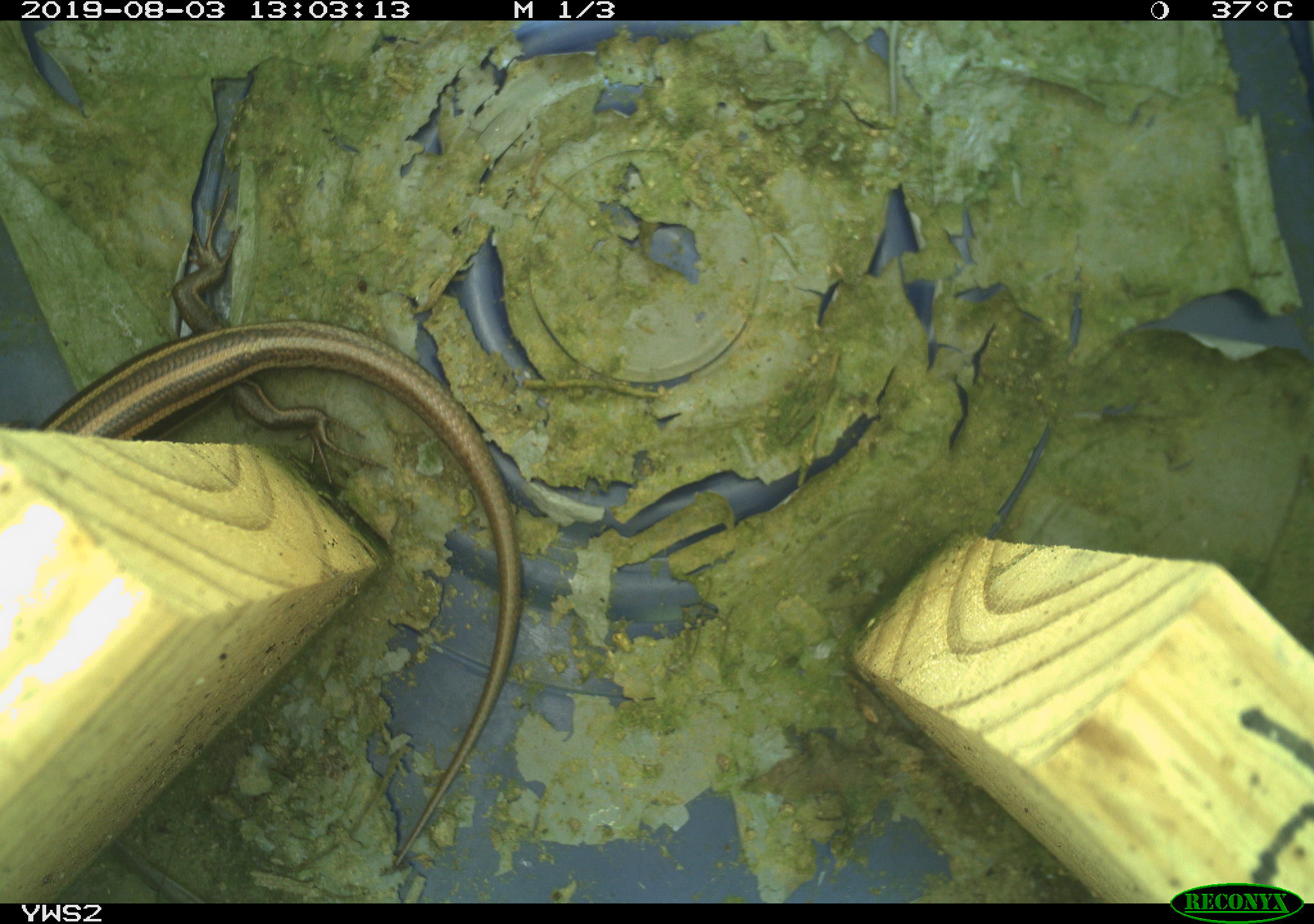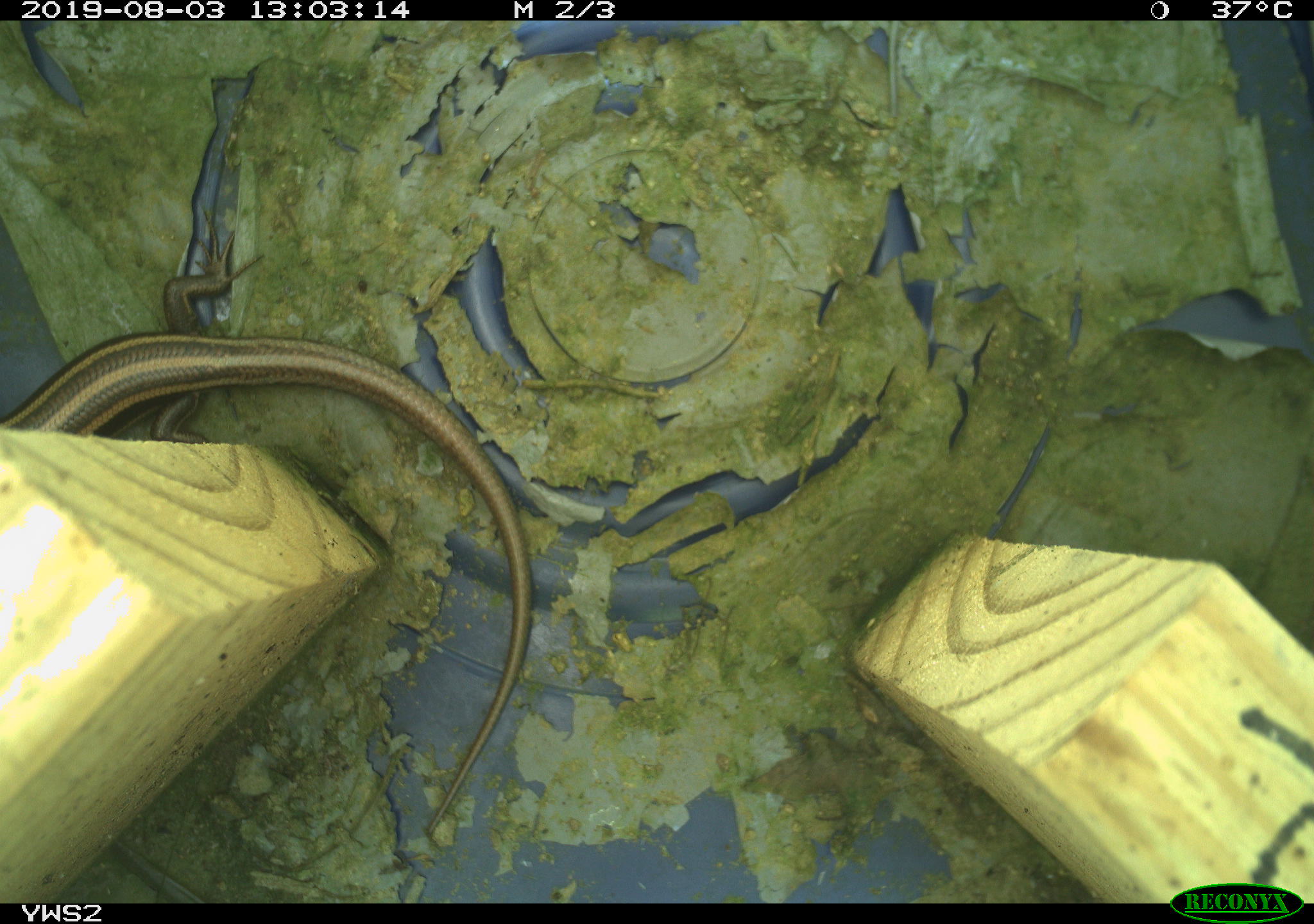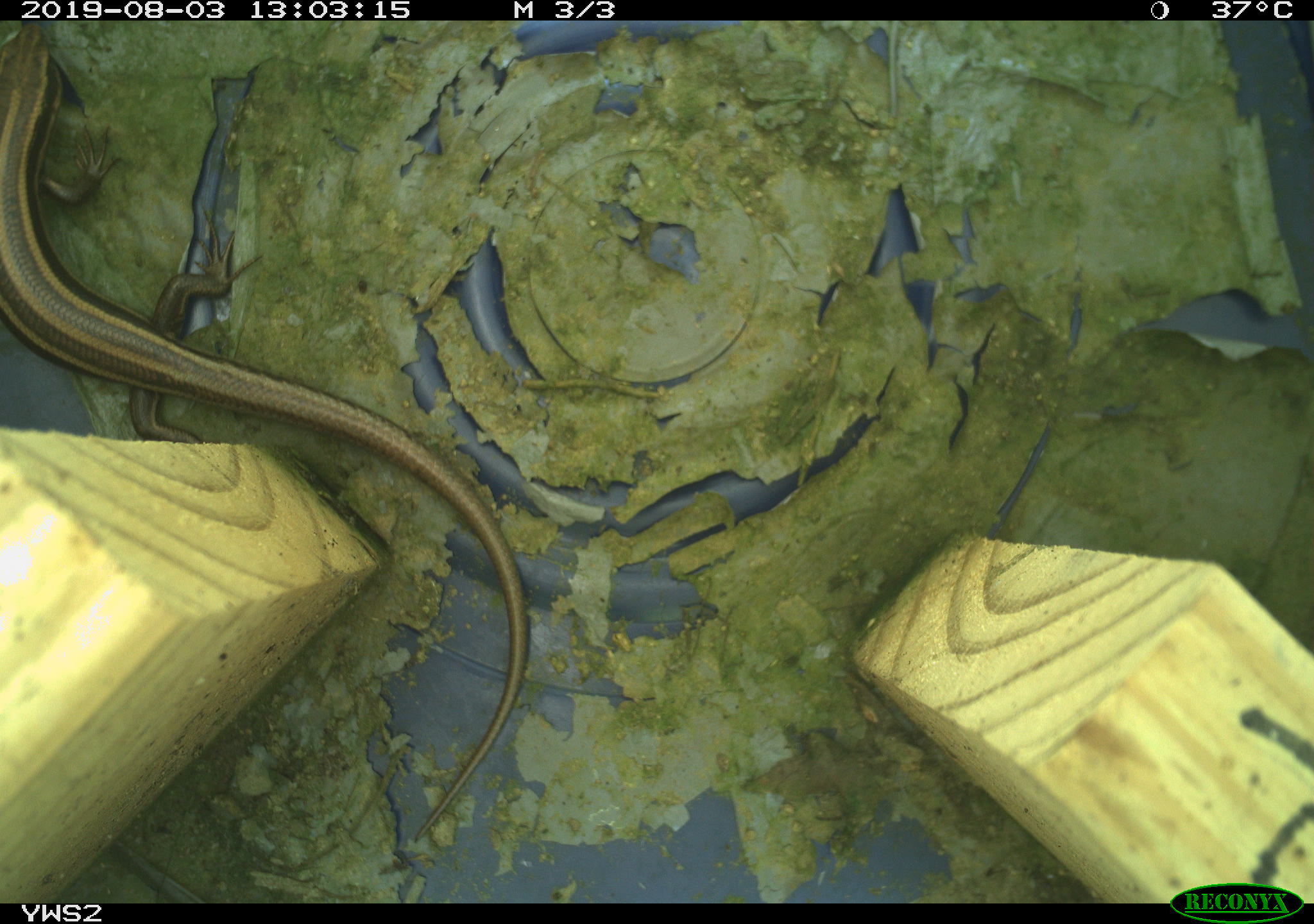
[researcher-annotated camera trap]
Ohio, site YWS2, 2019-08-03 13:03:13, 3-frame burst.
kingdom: Animalia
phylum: Chordata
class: Reptilia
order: Squamata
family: Scincidae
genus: Plestiodon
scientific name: Plestiodon fasciatus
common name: common five-lined skink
Common five-lined skink (Plestiodon fasciatus).